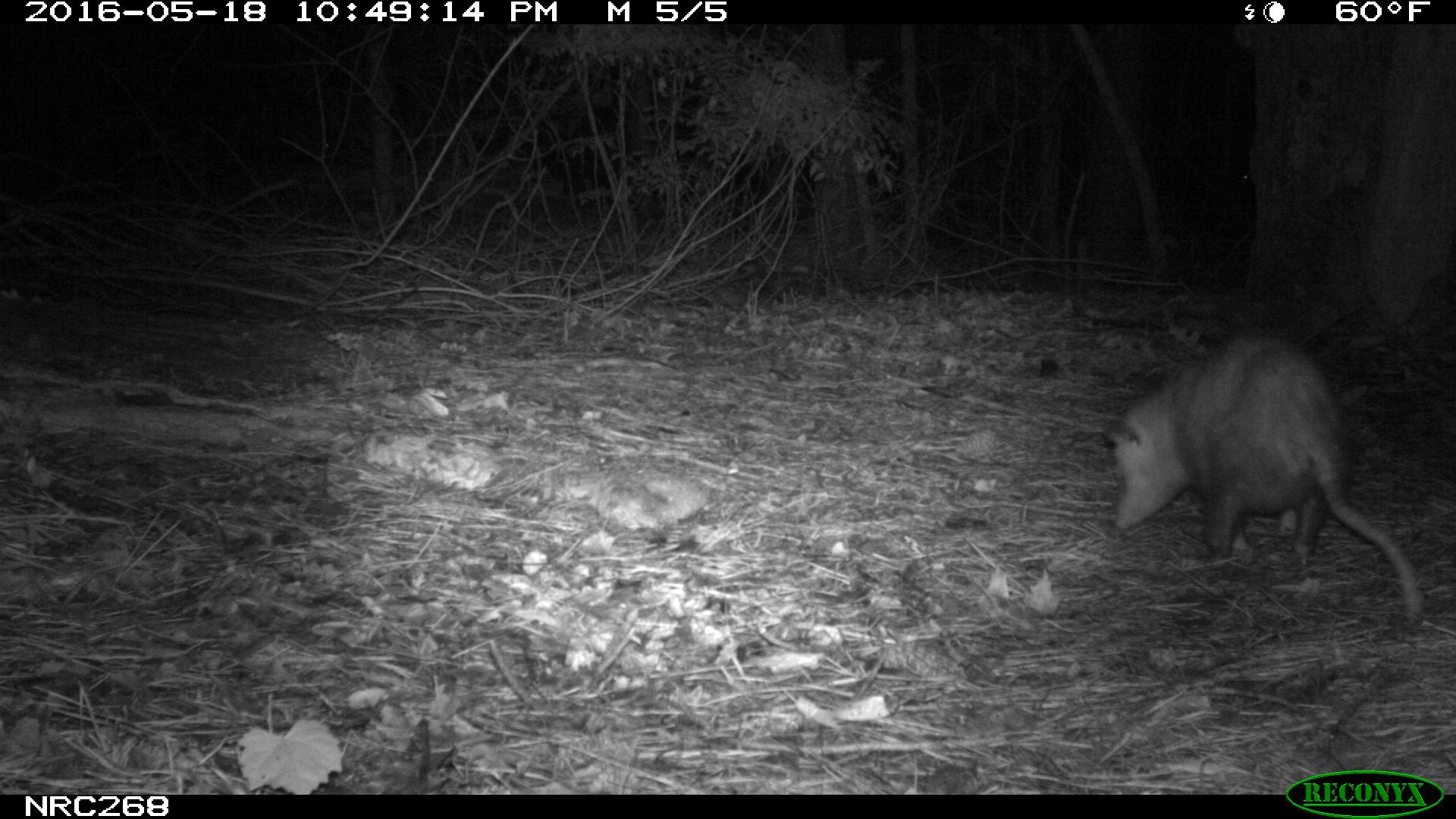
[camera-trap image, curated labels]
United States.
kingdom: Animalia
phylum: Chordata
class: Mammalia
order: Didelphimorphia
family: Didelphidae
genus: Didelphis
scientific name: Didelphis virginiana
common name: virginia opossum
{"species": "Virginia Opossum (Didelphis virginiana)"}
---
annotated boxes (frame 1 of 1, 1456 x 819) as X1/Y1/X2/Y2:
Virginia Opossum: 1091/326/1426/625